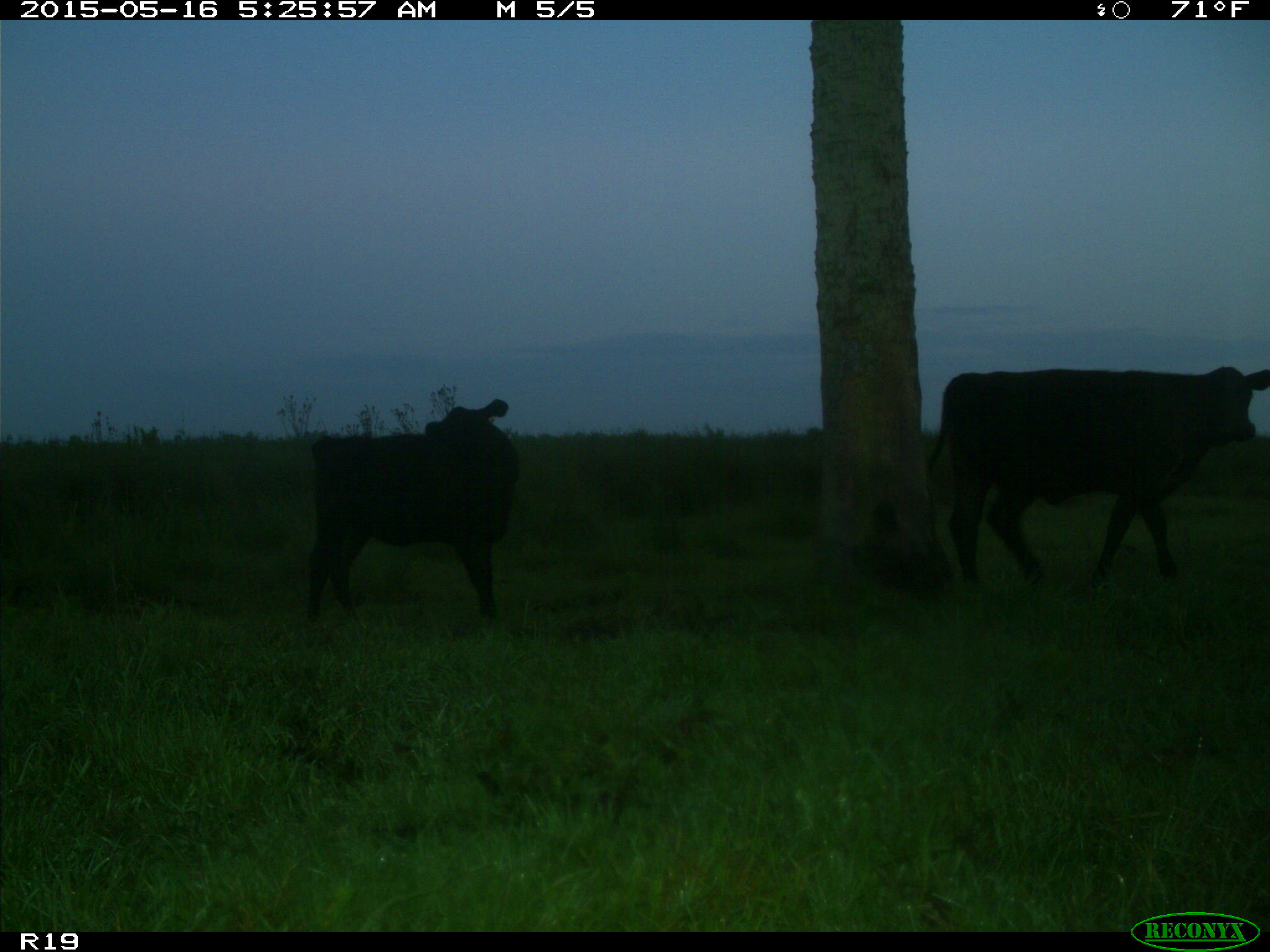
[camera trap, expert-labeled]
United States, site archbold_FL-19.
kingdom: Animalia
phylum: Chordata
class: Mammalia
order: Artiodactyla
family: Bovidae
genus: Bos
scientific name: Bos taurus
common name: domestic cow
Bos taurus (domestic cow).